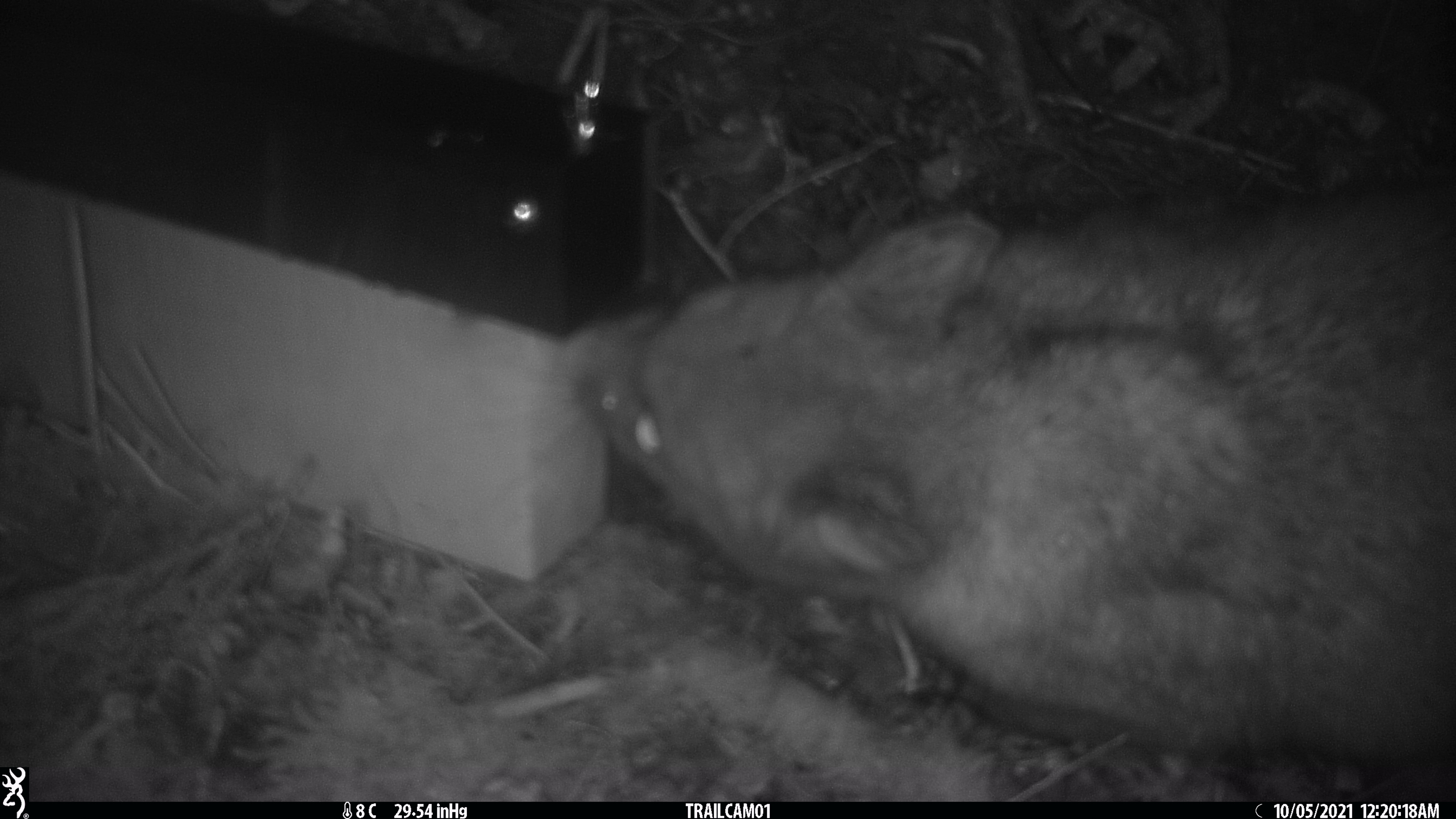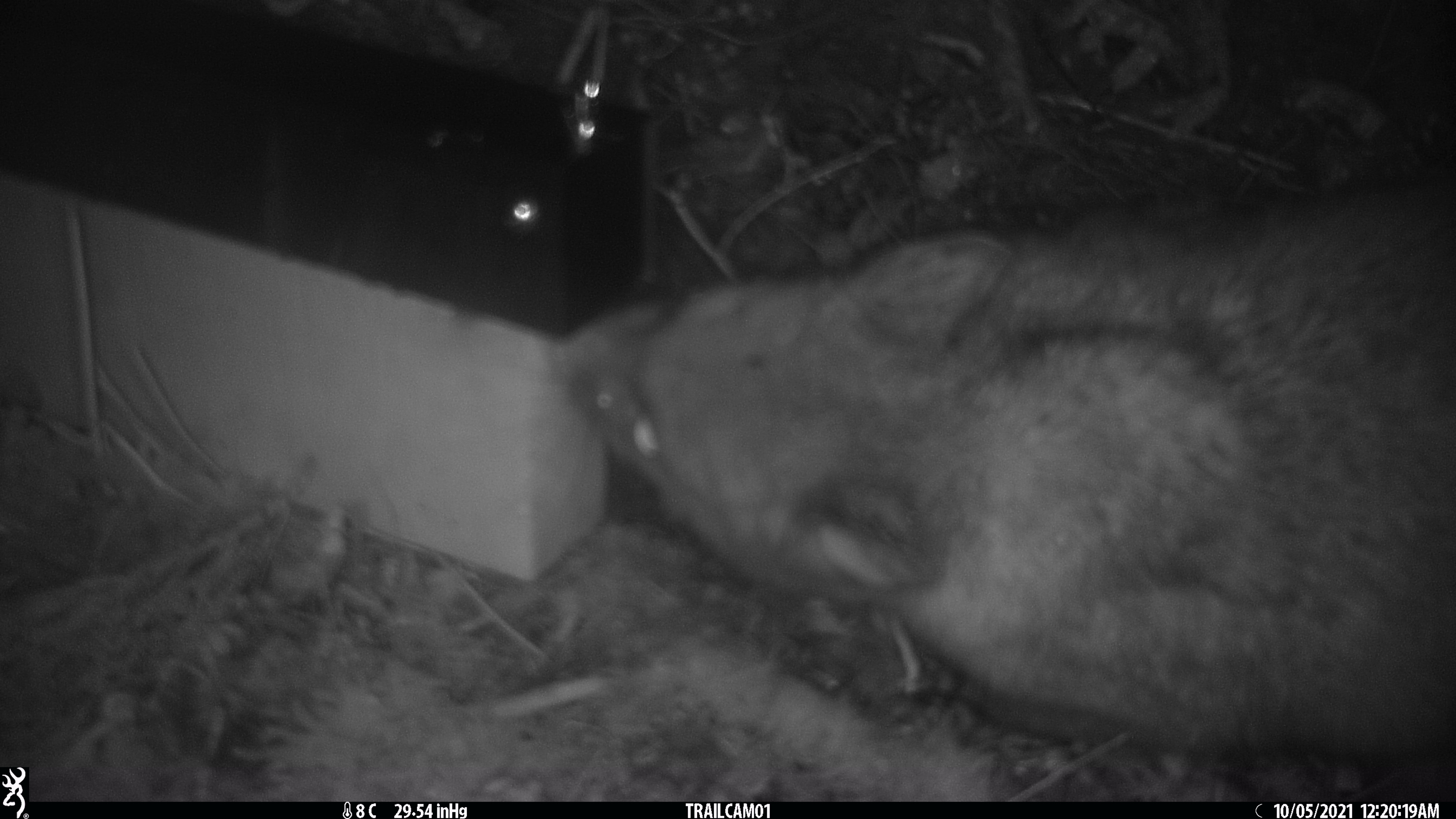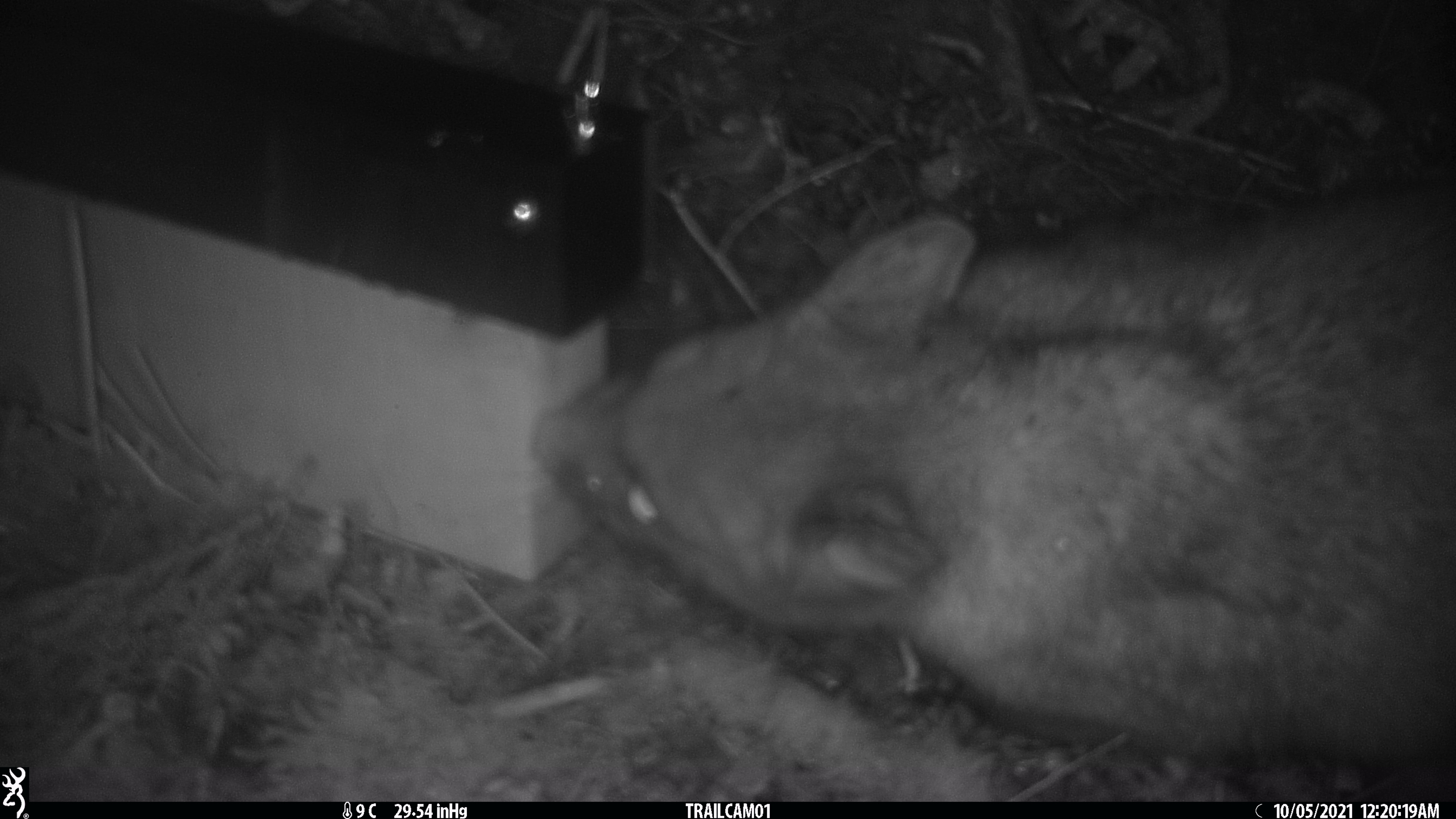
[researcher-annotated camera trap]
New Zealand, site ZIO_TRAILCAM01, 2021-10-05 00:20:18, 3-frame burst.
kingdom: Animalia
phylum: Chordata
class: Mammalia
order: Diprotodontia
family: Phalangeridae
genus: Trichosurus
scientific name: Trichosurus vulpecula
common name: common brushtail possum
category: possum